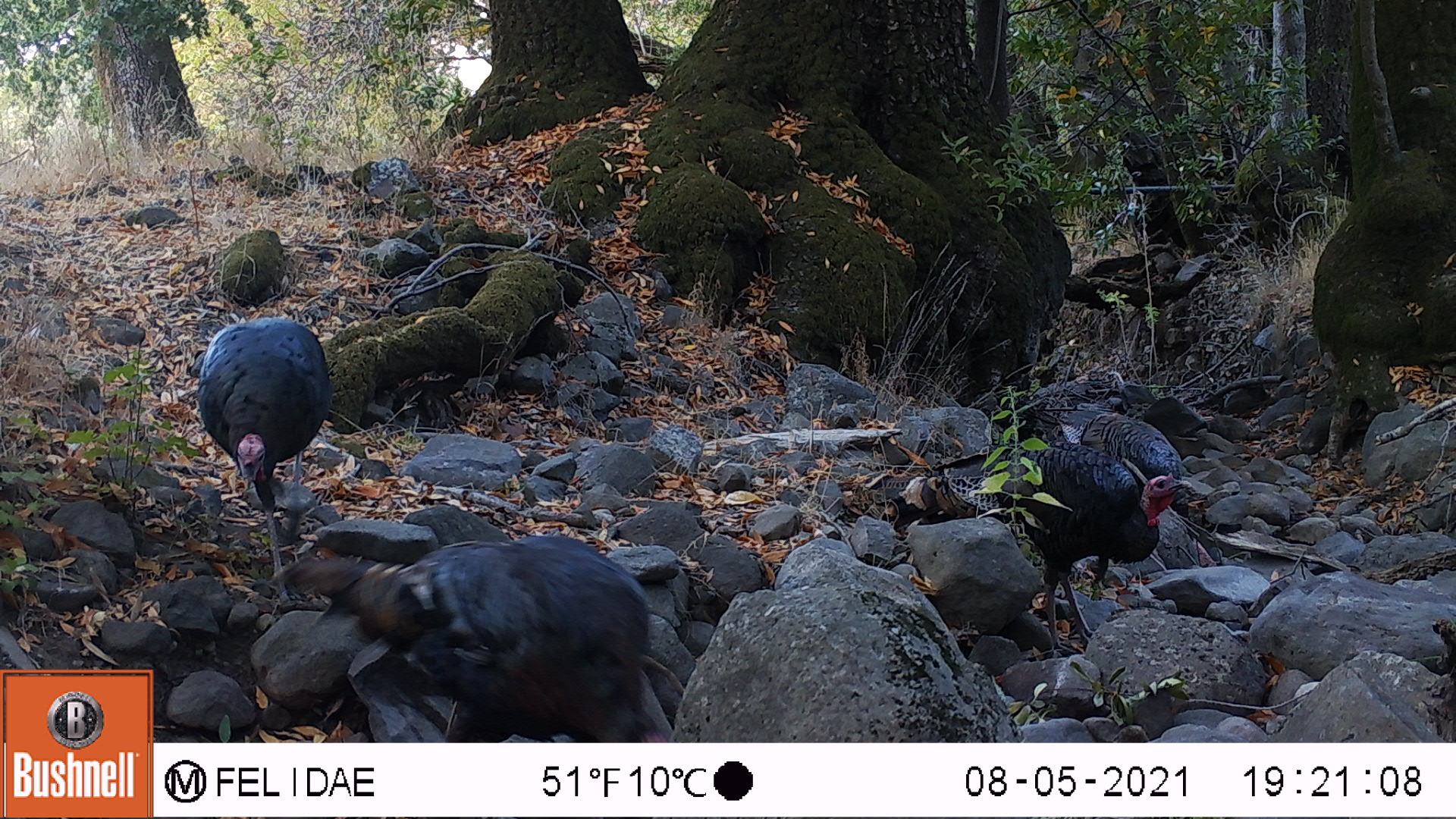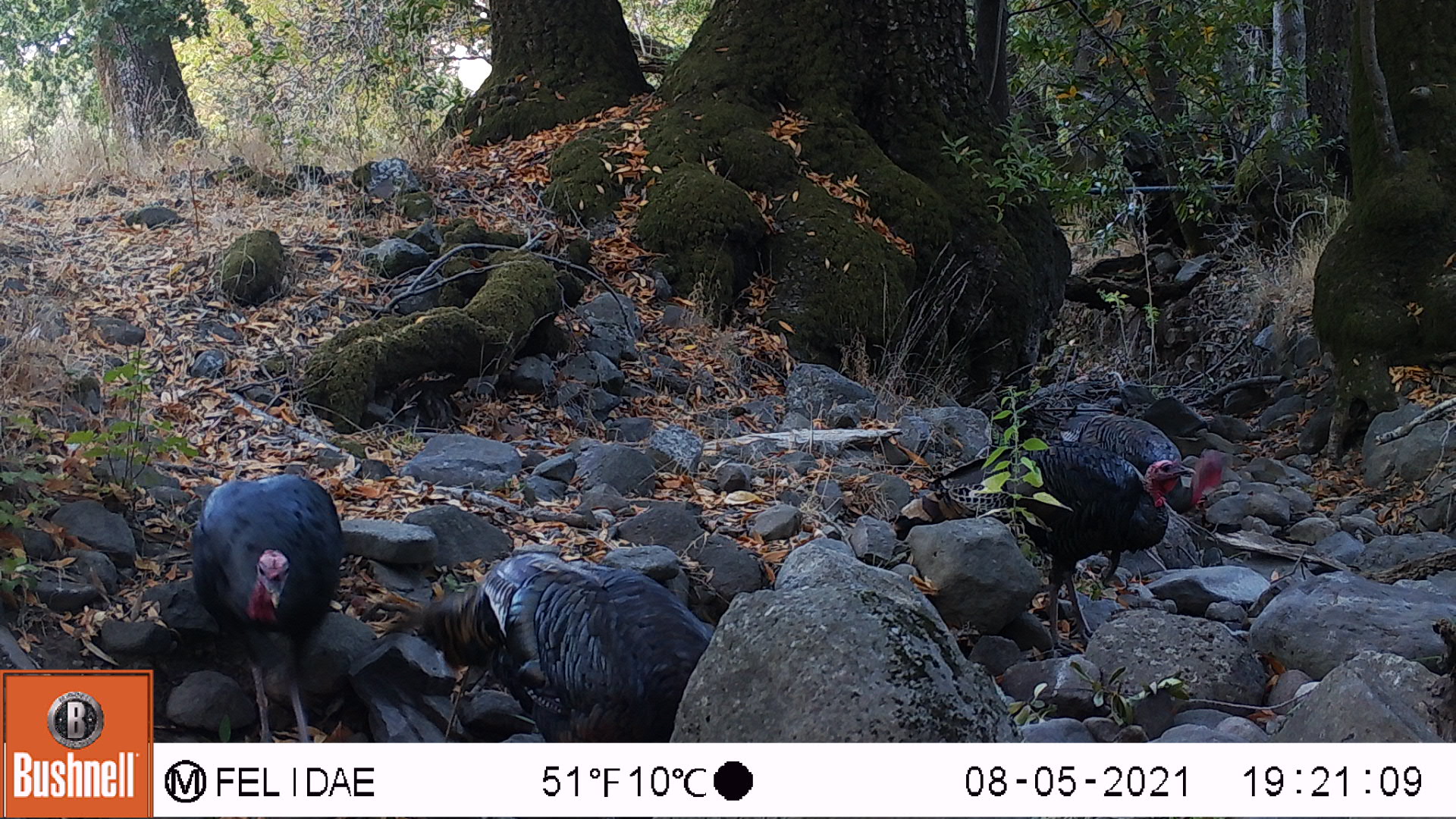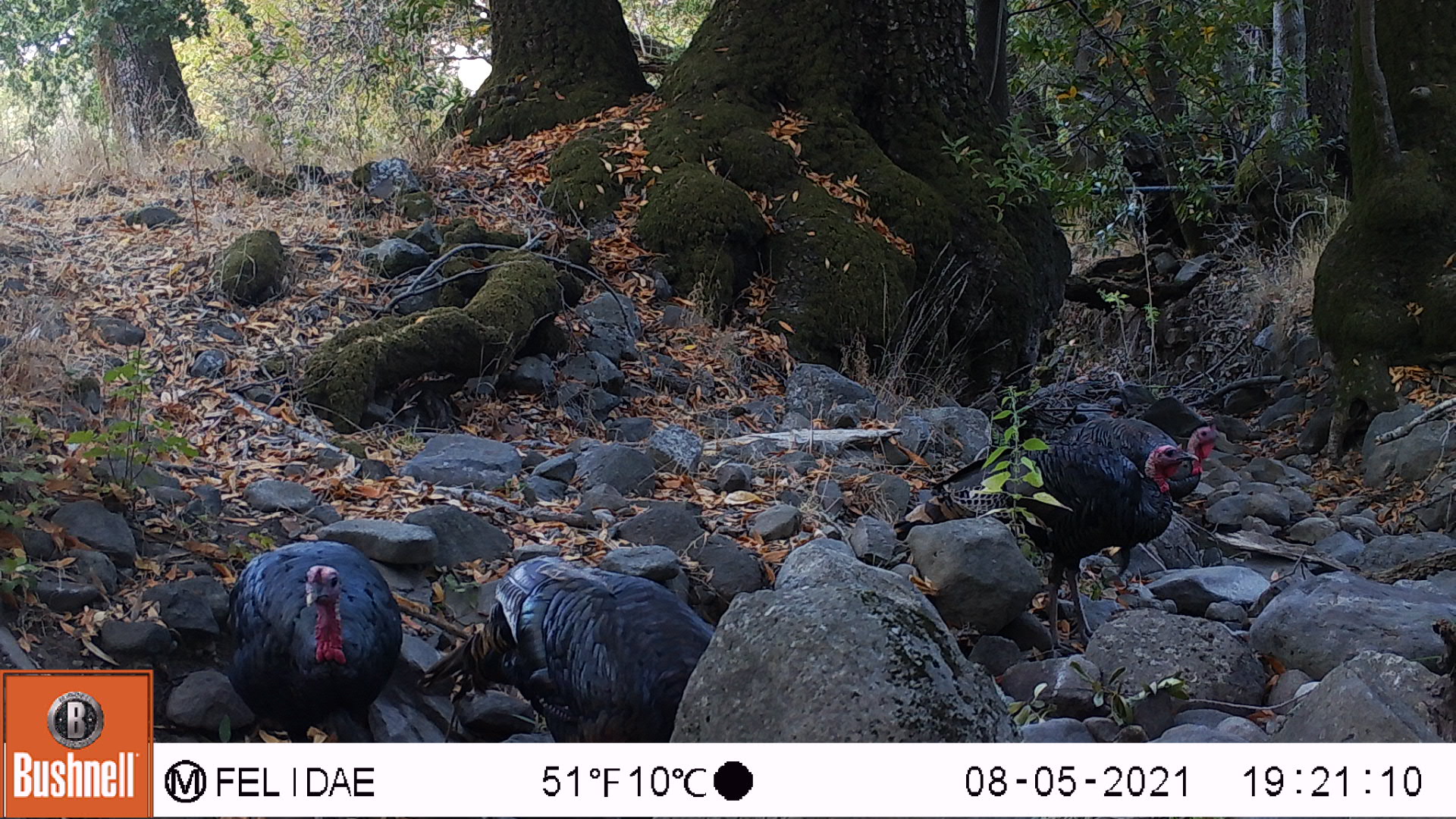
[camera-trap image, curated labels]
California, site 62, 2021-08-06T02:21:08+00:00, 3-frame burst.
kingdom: Animalia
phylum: Chordata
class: Aves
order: Galliformes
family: Phasianidae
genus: Meleagris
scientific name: Meleagris gallopavo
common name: turkey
Turkey (Meleagris gallopavo).